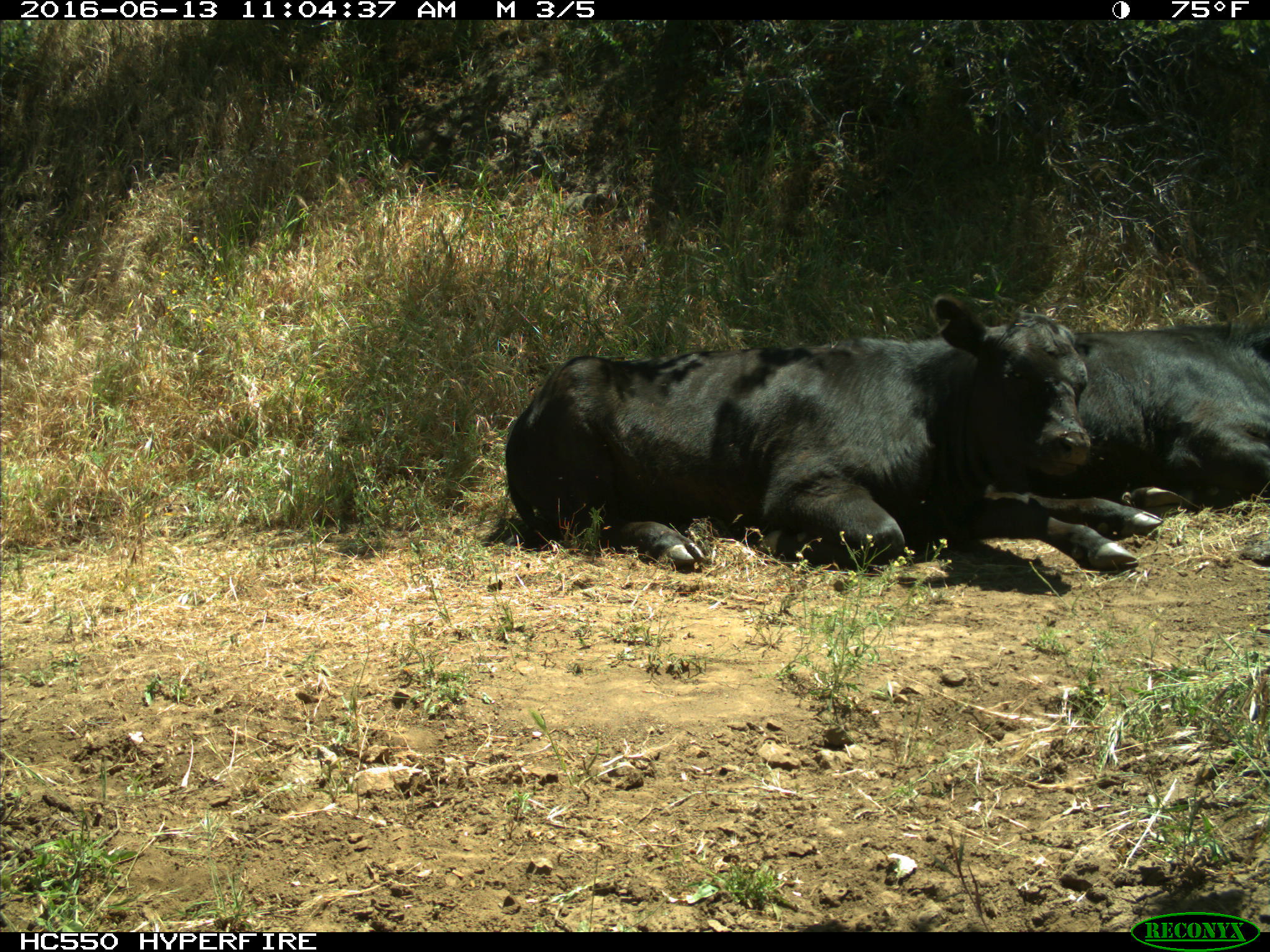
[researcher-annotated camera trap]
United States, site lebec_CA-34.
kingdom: Animalia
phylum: Chordata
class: Mammalia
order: Artiodactyla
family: Bovidae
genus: Bos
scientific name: Bos taurus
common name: domestic cow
Bos taurus (domestic cow).